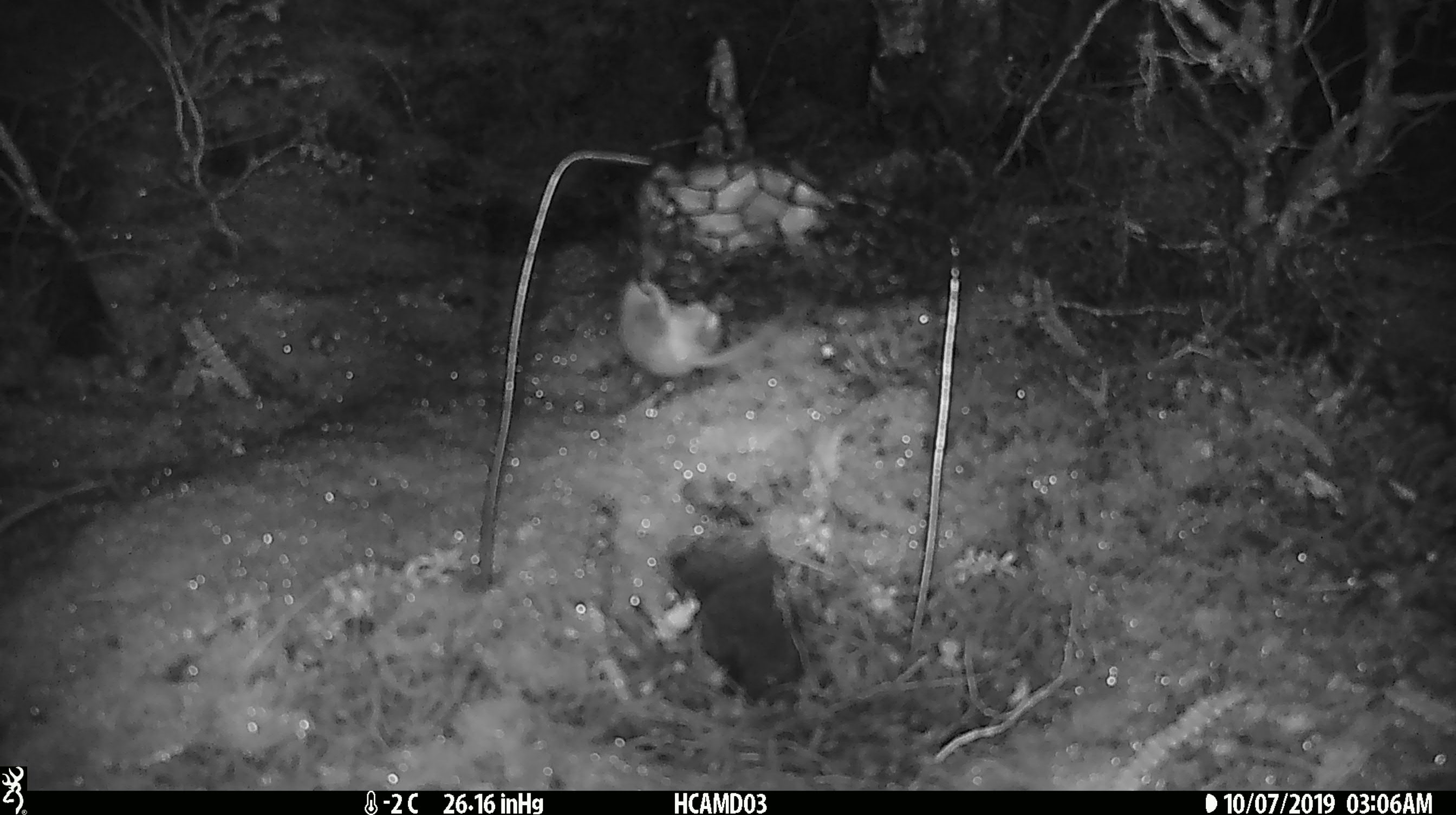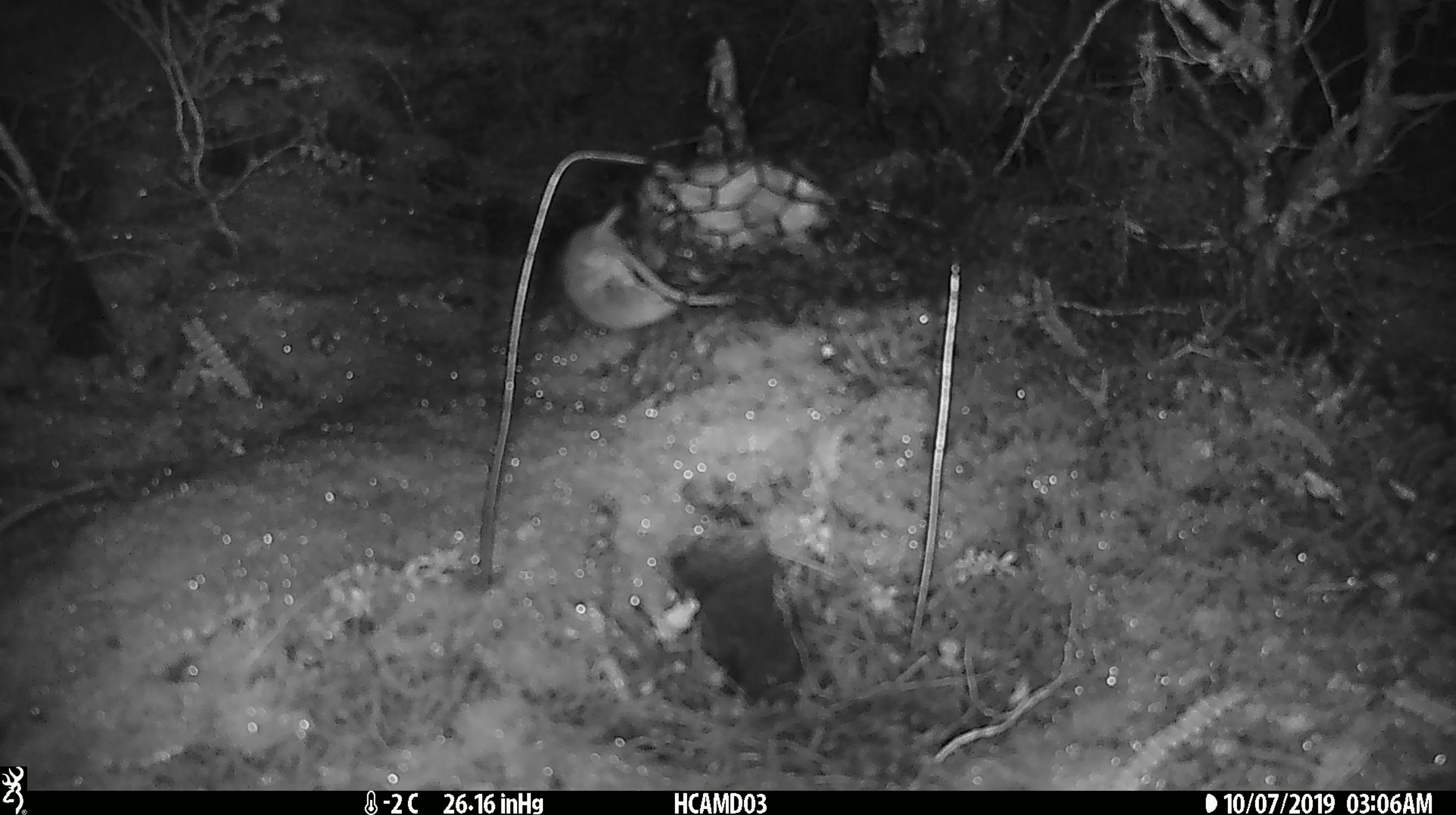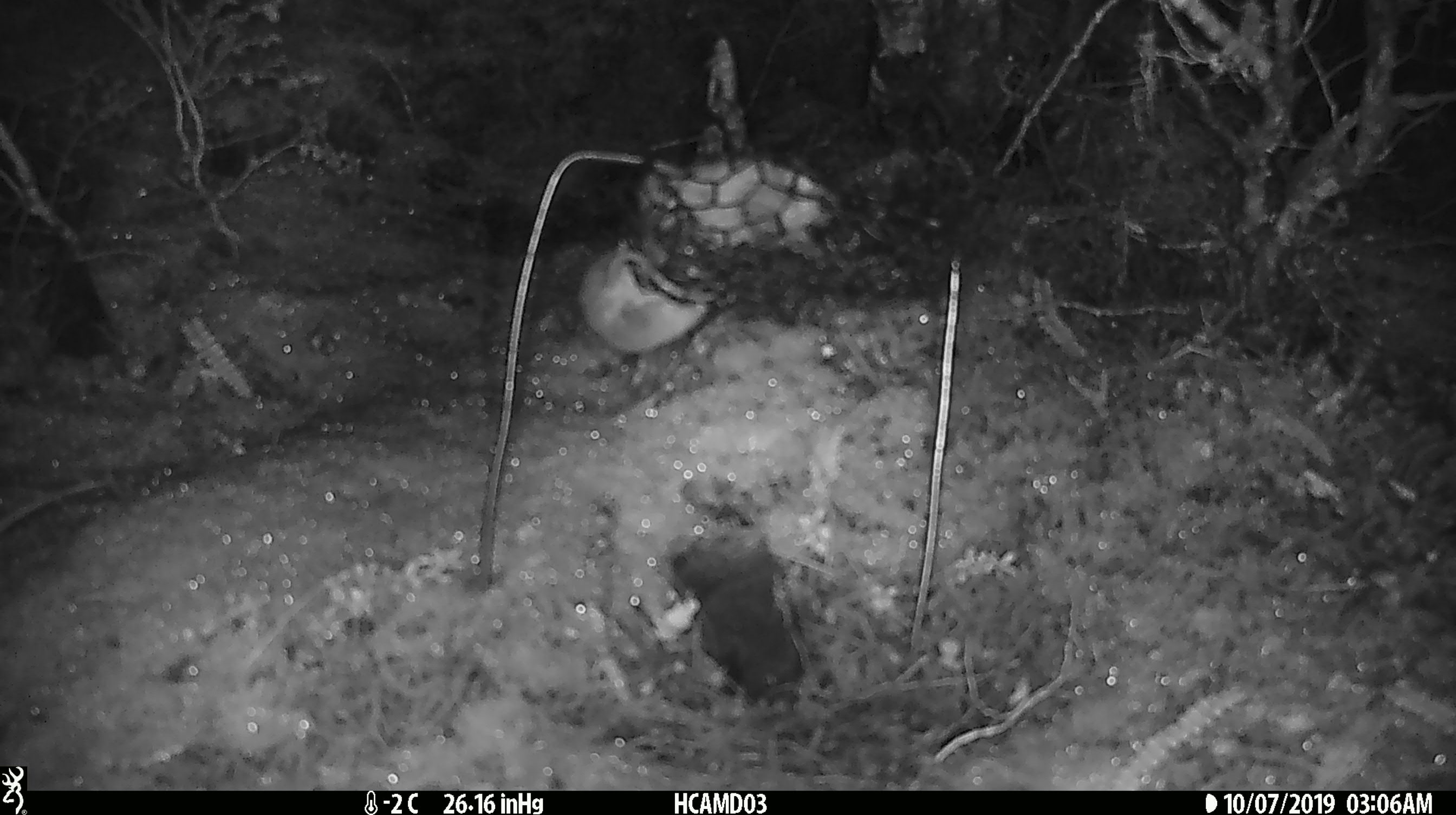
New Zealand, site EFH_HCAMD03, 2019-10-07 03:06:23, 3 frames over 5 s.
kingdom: Animalia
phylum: Chordata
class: Mammalia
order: Rodentia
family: Muridae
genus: Mus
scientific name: Mus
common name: mouse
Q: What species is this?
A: Mouse (Mus).